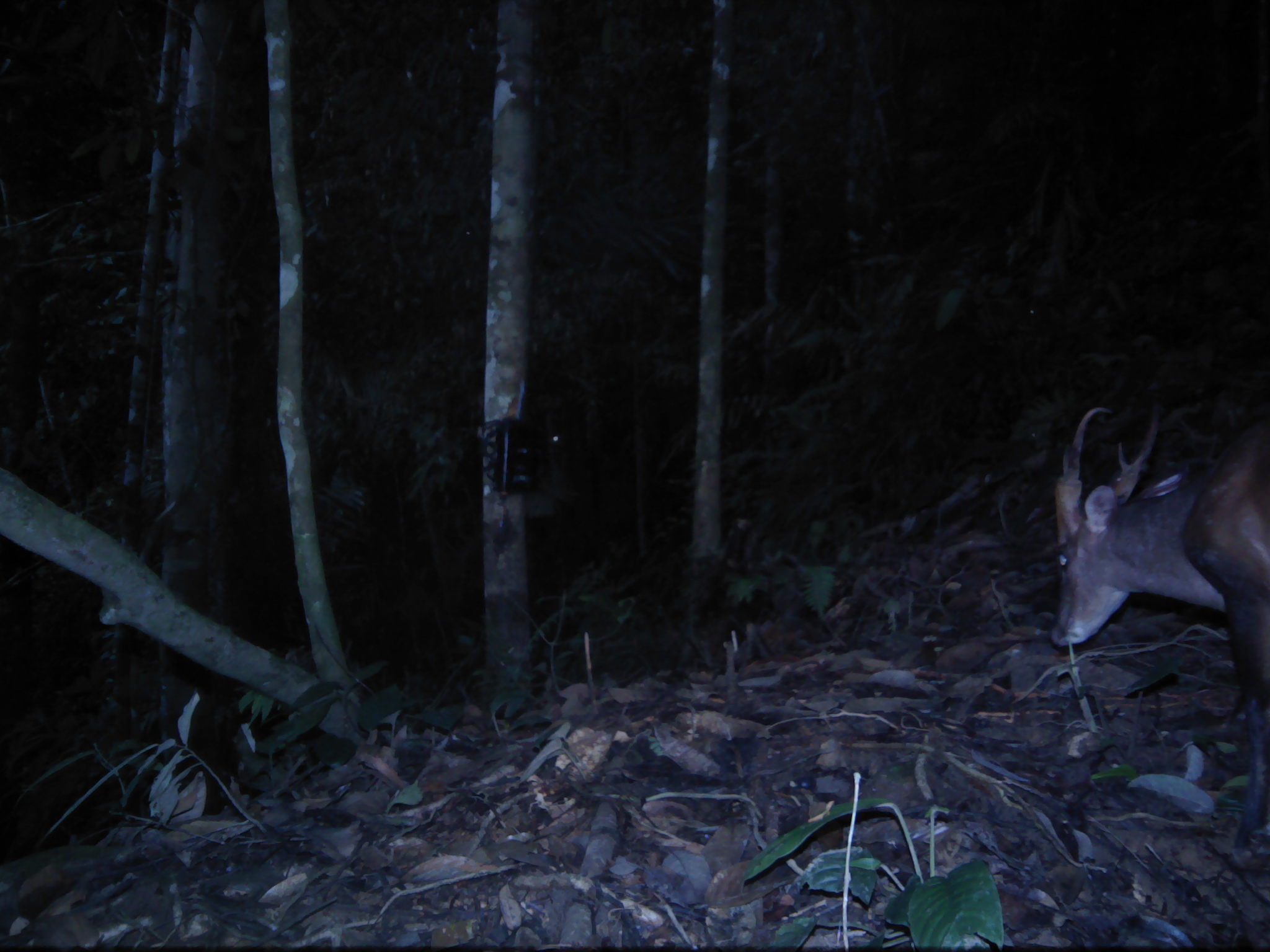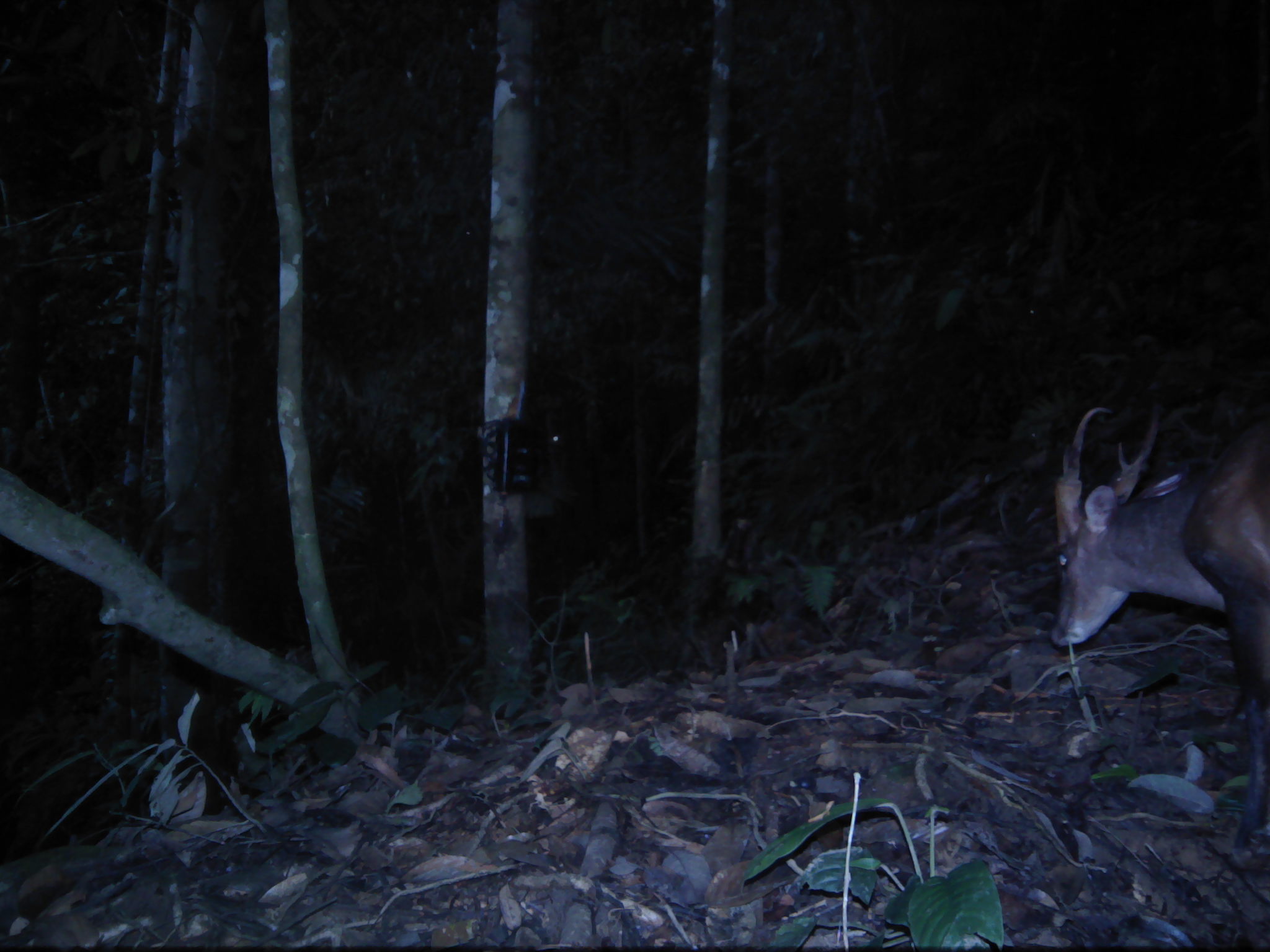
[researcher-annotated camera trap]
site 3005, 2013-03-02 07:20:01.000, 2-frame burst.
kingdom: Animalia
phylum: Chordata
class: Mammalia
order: Artiodactyla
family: Cervidae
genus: Muntiacus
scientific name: Muntiacus muntjak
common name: southern red muntjac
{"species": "Muntiacus muntjak (southern red muntjac)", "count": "1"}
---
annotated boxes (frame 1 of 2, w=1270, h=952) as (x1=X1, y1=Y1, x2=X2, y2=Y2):
muntiacus muntjak: (x1=1045, y1=380, x2=1270, y2=847)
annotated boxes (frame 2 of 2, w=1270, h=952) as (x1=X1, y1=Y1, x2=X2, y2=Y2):
muntiacus muntjak: (x1=1043, y1=390, x2=1270, y2=858)